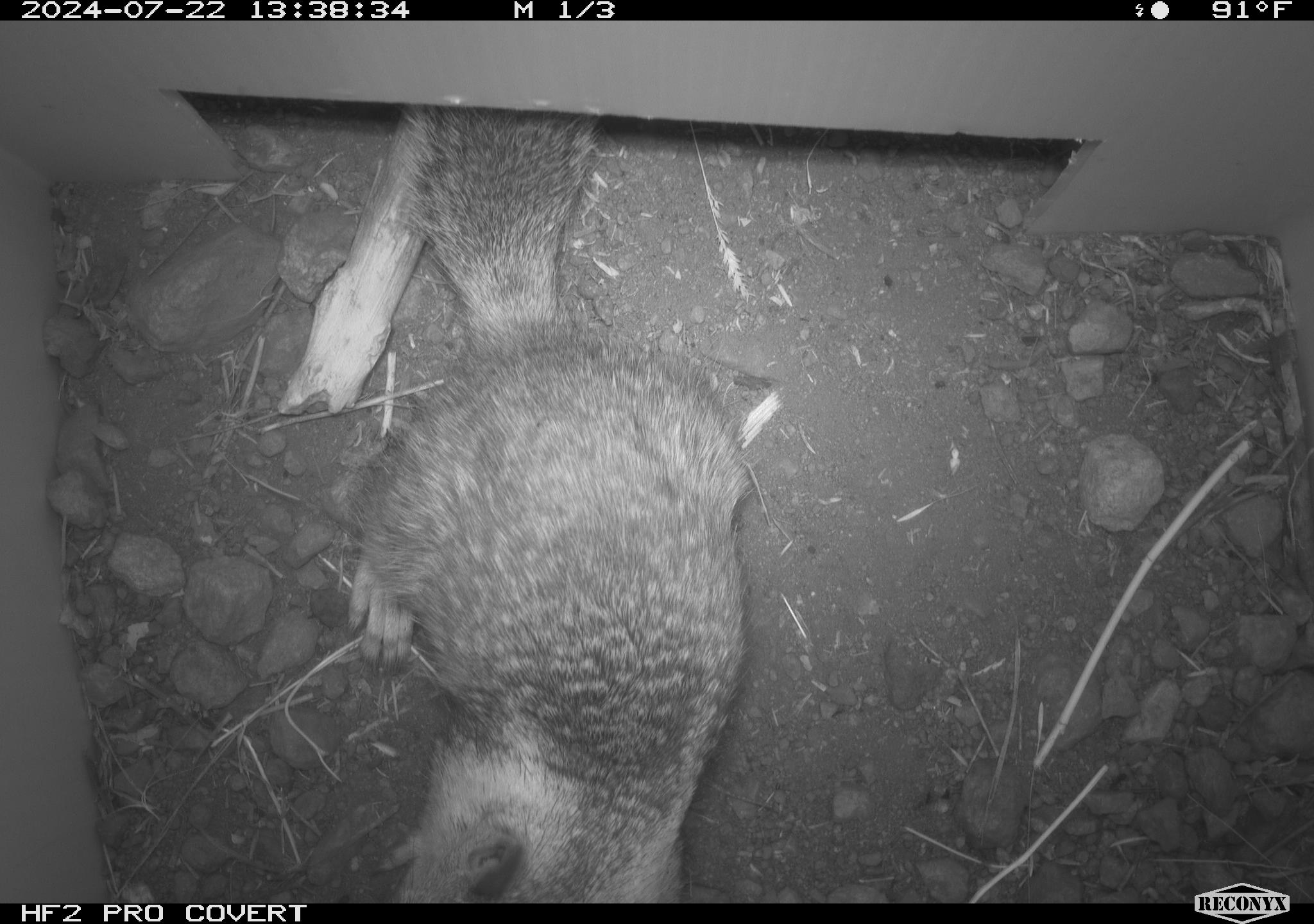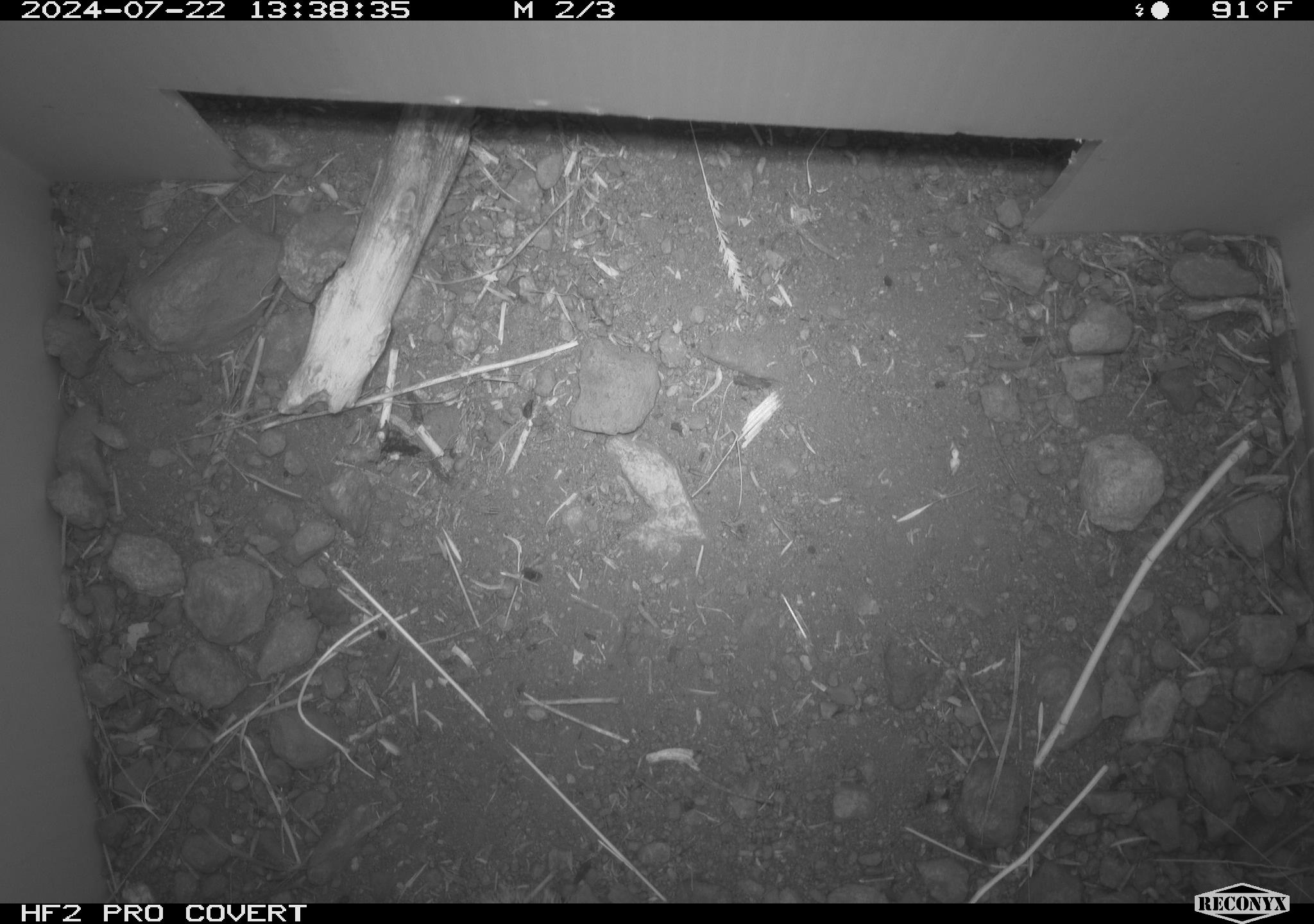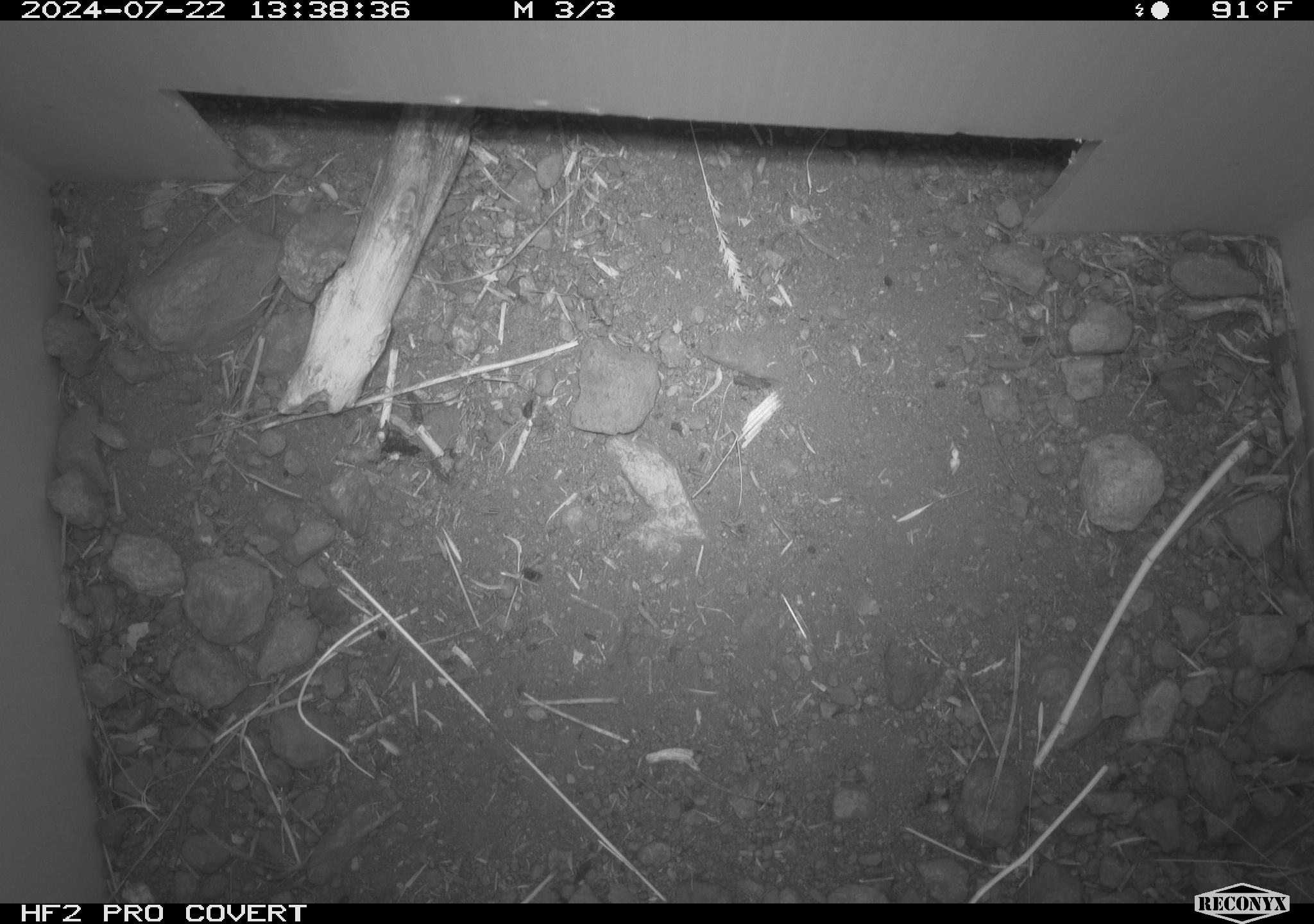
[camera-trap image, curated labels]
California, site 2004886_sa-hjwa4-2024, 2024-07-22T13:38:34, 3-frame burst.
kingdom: Animalia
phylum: Chordata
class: Mammalia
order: Rodentia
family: Sciuridae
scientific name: Sciuridae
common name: squirrels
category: sciuridae family